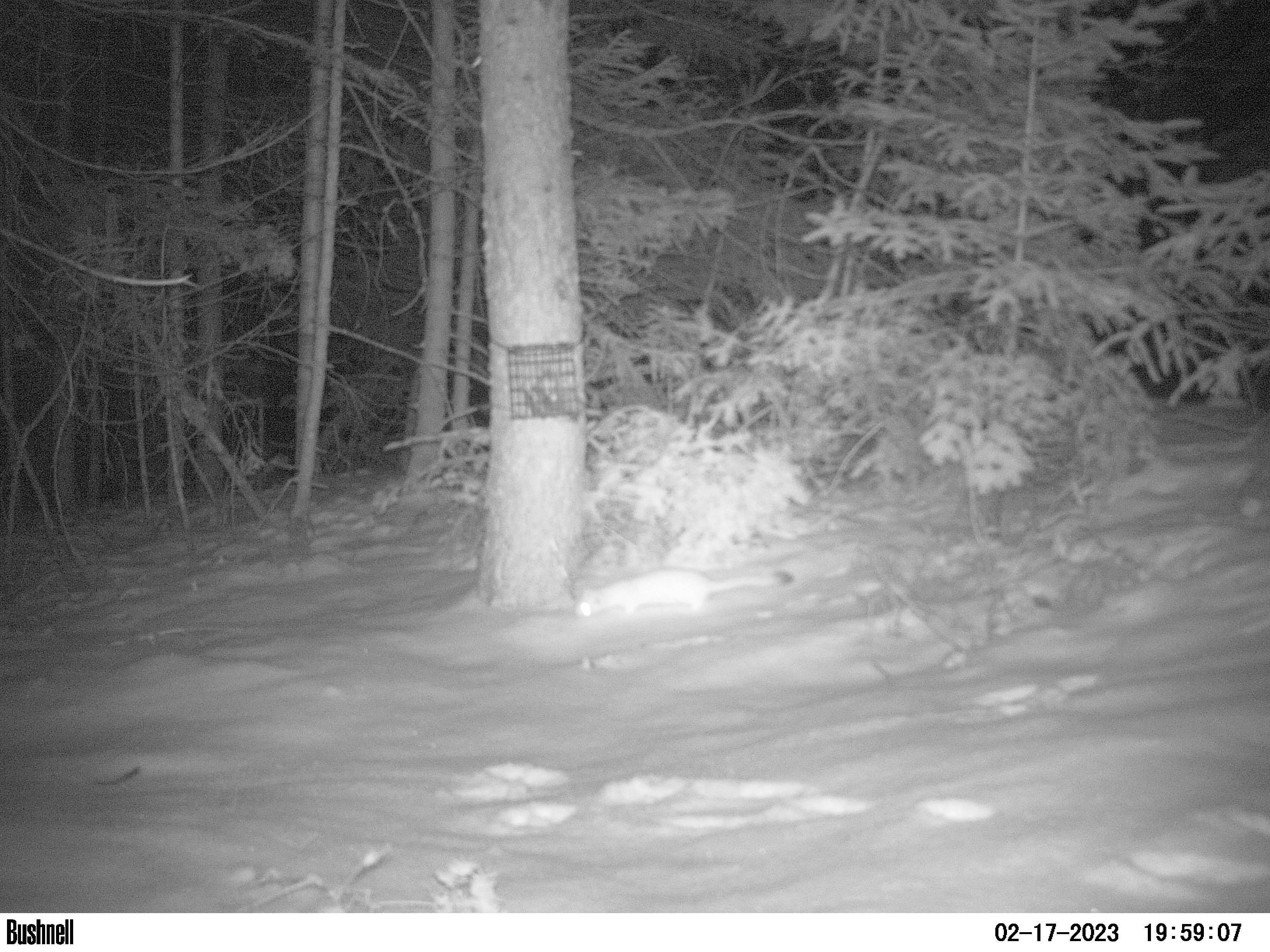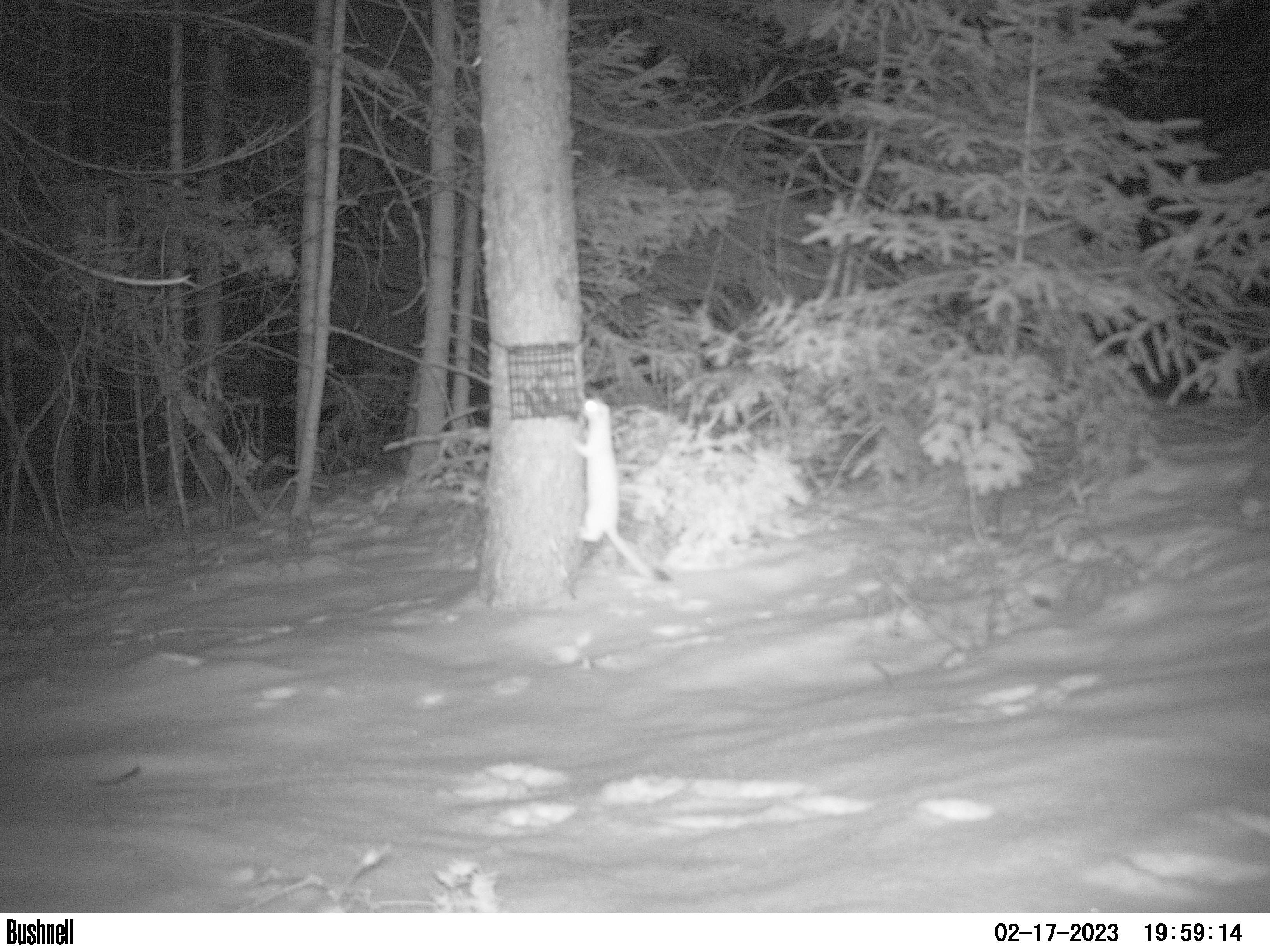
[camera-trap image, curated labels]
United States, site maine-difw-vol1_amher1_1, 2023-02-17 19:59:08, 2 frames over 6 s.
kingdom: Animalia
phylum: Chordata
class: Mammalia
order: Carnivora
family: Mustelidae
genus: Neogale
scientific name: Neogale frenata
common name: long-tailed weasel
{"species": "long-tailed weasel (Neogale frenata)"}